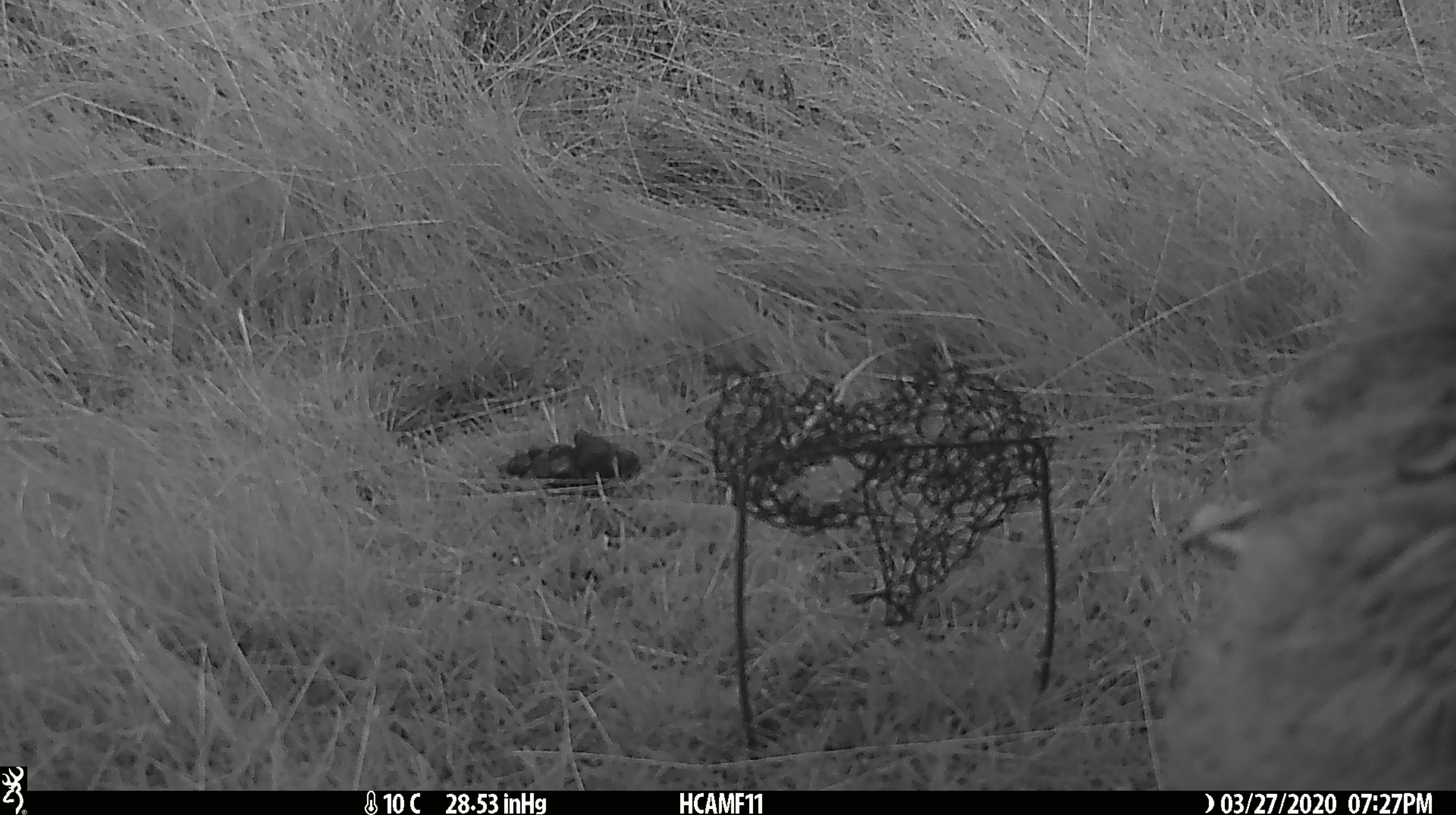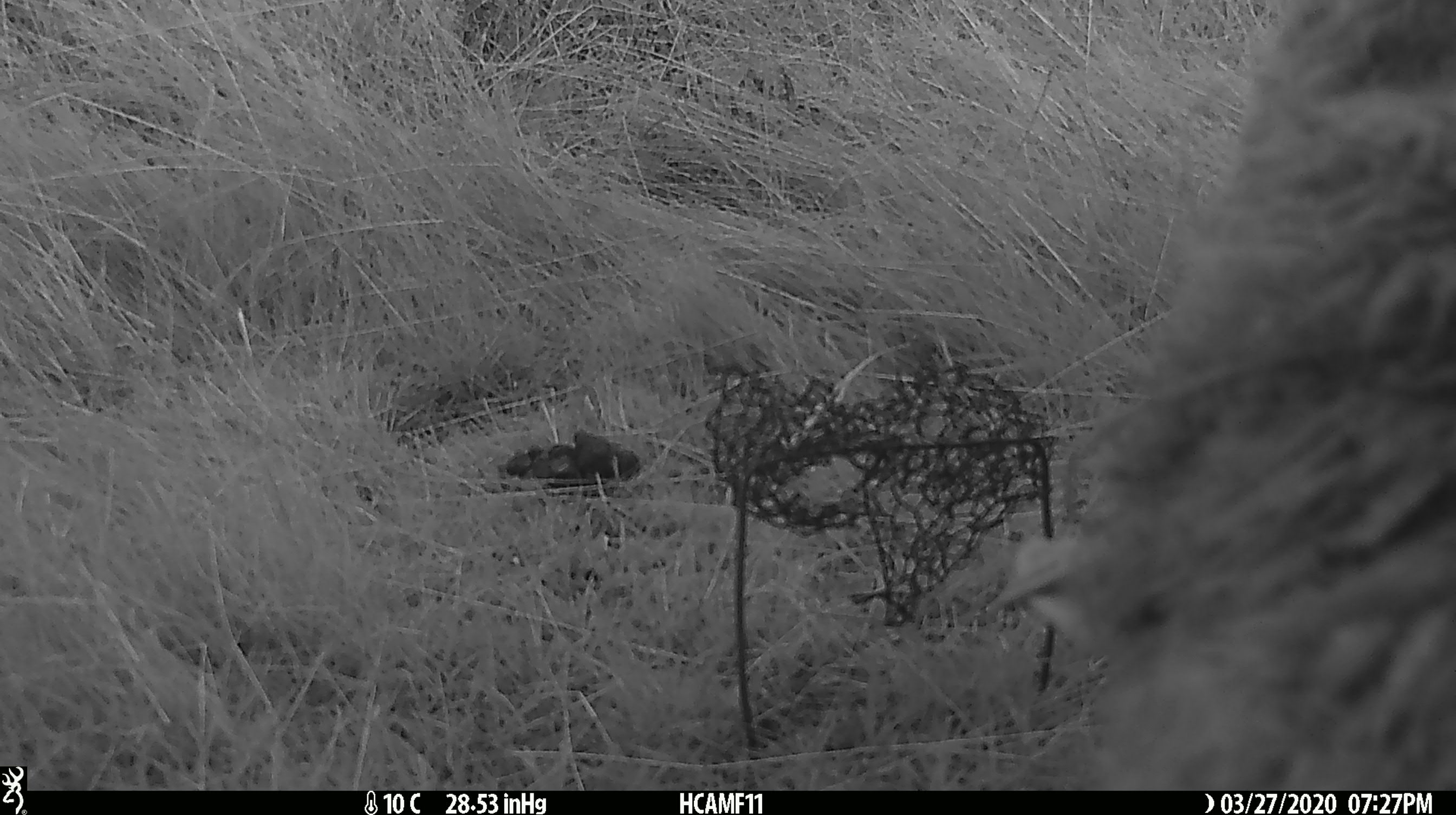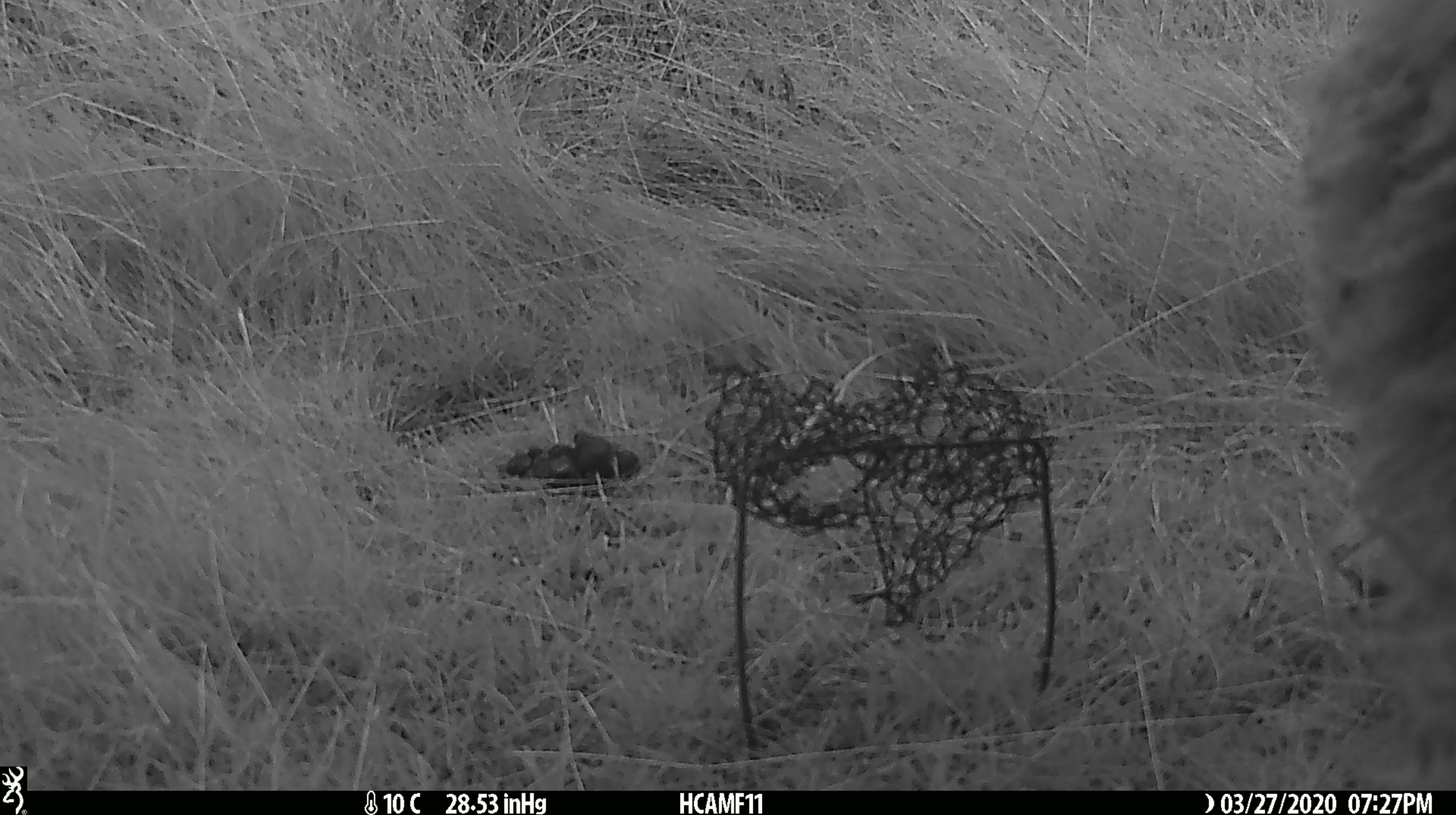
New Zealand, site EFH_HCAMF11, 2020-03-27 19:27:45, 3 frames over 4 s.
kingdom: Animalia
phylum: Chordata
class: Mammalia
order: Artiodactyla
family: Bovidae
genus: Ovis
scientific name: Ovis aries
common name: domestic sheep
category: sheep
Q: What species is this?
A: Sheep (domestic sheep) (Ovis aries).